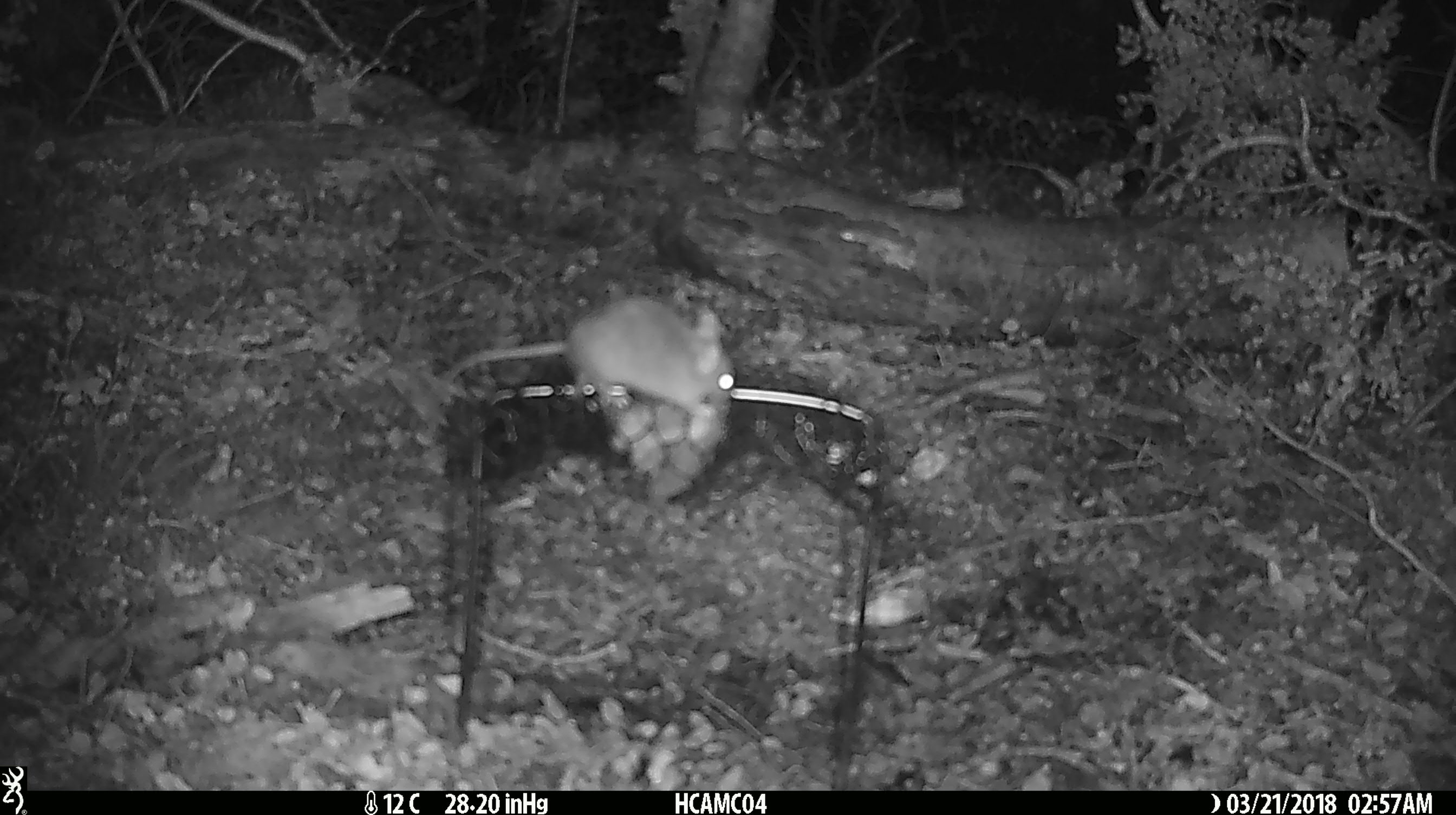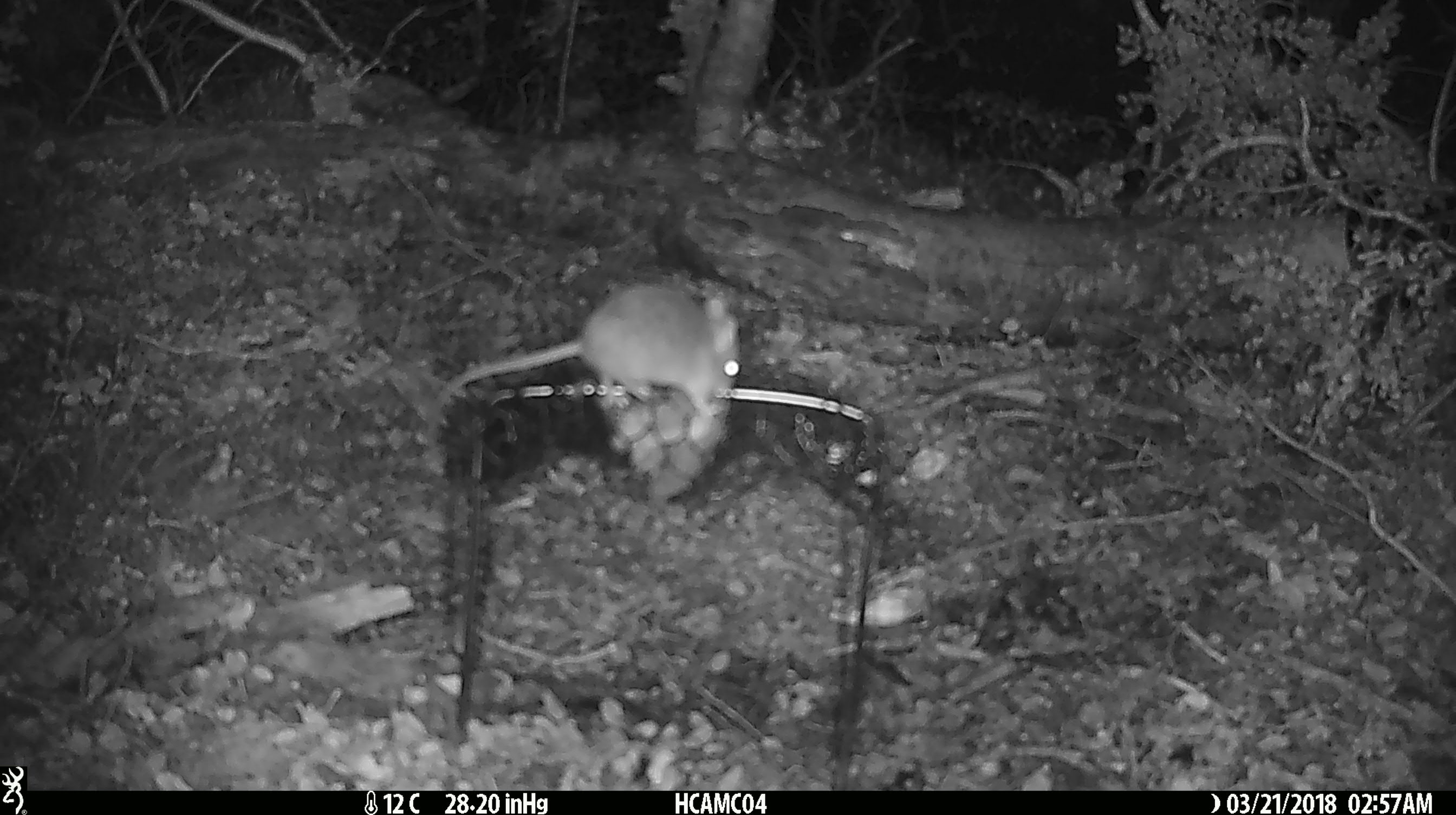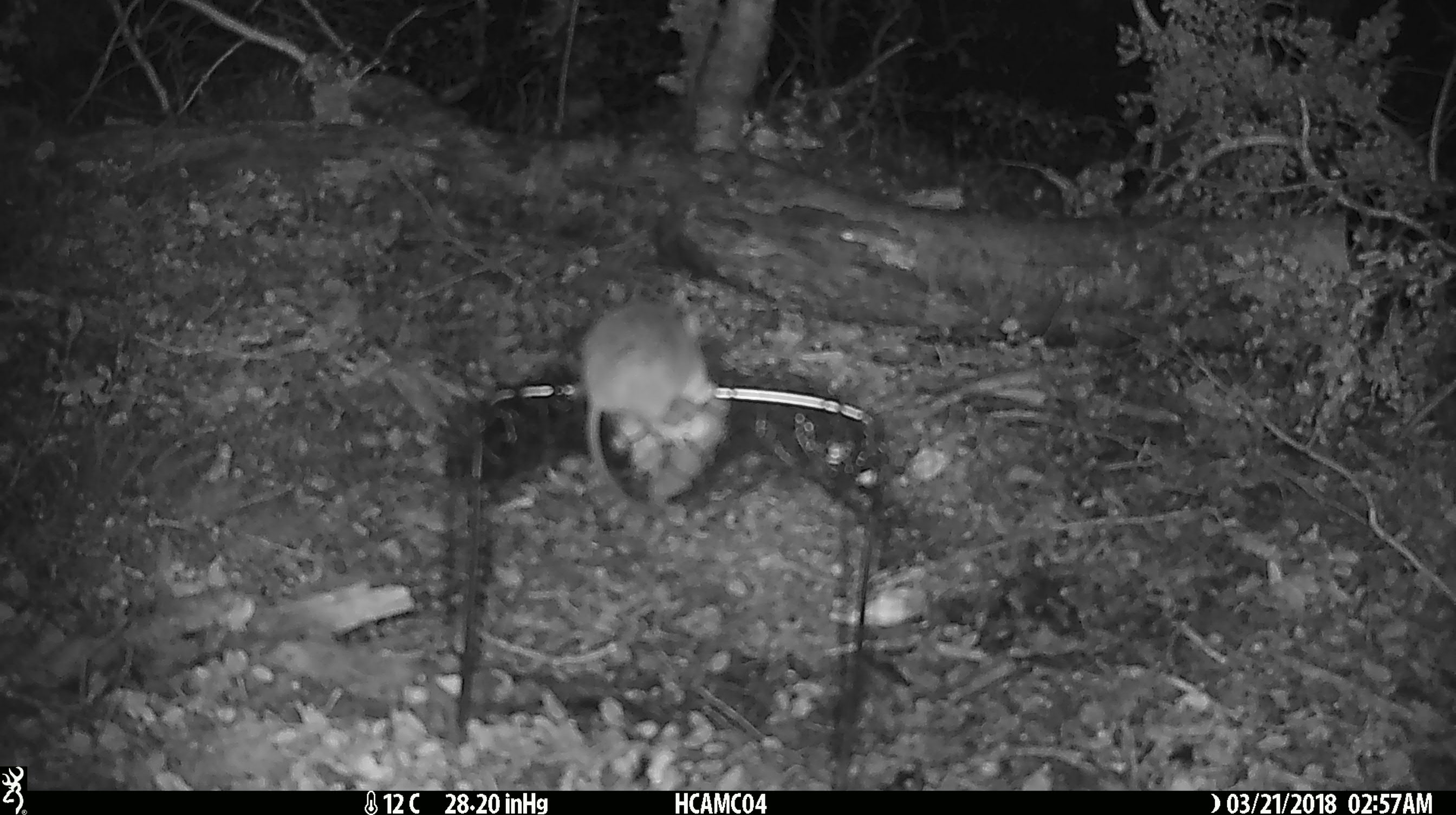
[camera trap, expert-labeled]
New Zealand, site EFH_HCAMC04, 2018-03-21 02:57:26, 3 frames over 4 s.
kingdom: Animalia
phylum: Chordata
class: Mammalia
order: Rodentia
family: Muridae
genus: Mus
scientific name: Mus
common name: mouse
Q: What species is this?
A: Mouse (Mus).